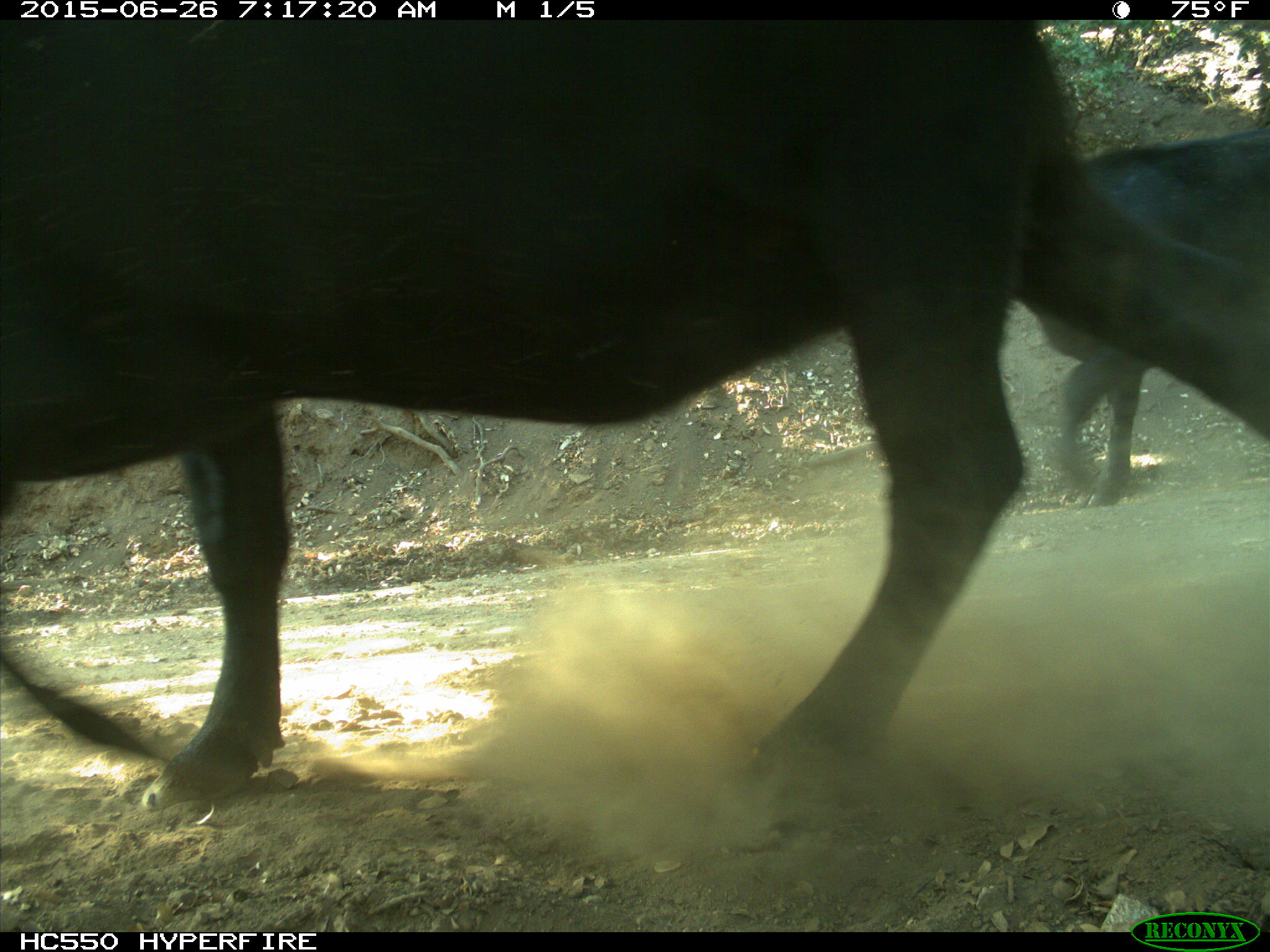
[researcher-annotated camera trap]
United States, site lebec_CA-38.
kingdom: Animalia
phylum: Chordata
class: Mammalia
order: Artiodactyla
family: Bovidae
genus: Bos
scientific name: Bos taurus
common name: domestic cow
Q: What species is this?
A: Bos taurus (domestic cow).